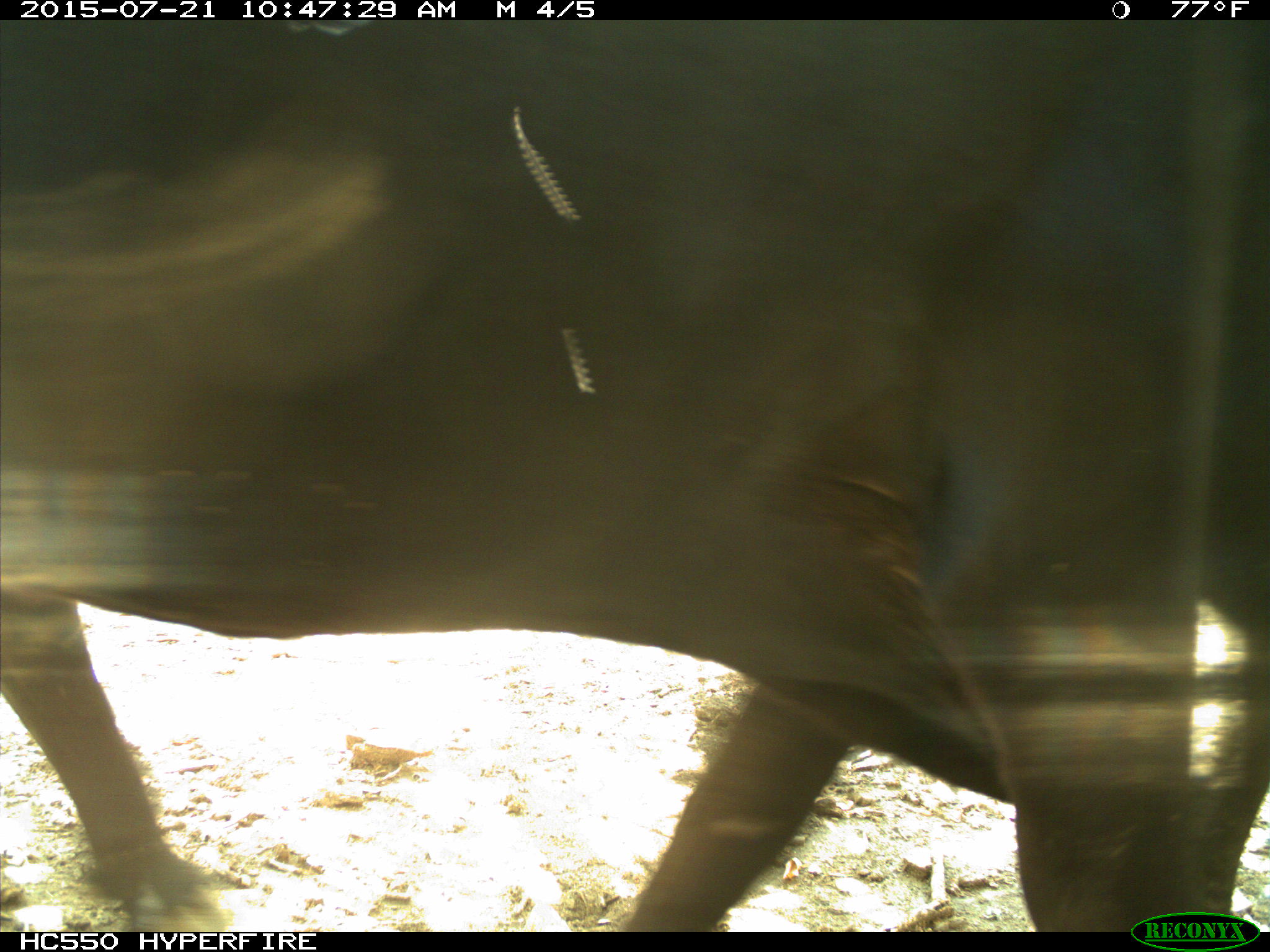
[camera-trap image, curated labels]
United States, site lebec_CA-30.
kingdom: Animalia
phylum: Chordata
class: Mammalia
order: Artiodactyla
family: Bovidae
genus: Bos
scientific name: Bos taurus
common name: domestic cow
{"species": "Bos taurus (domestic cow)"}